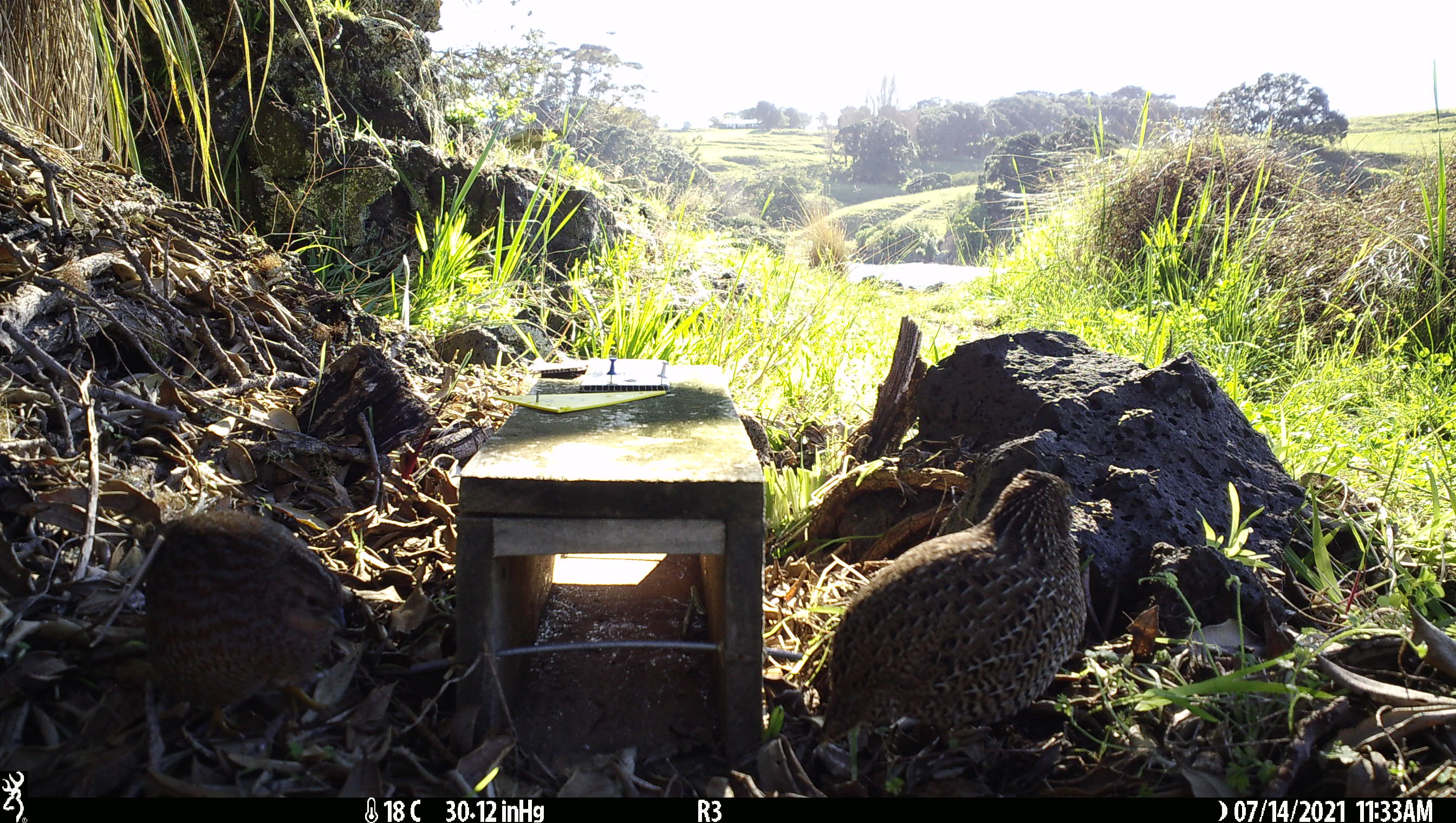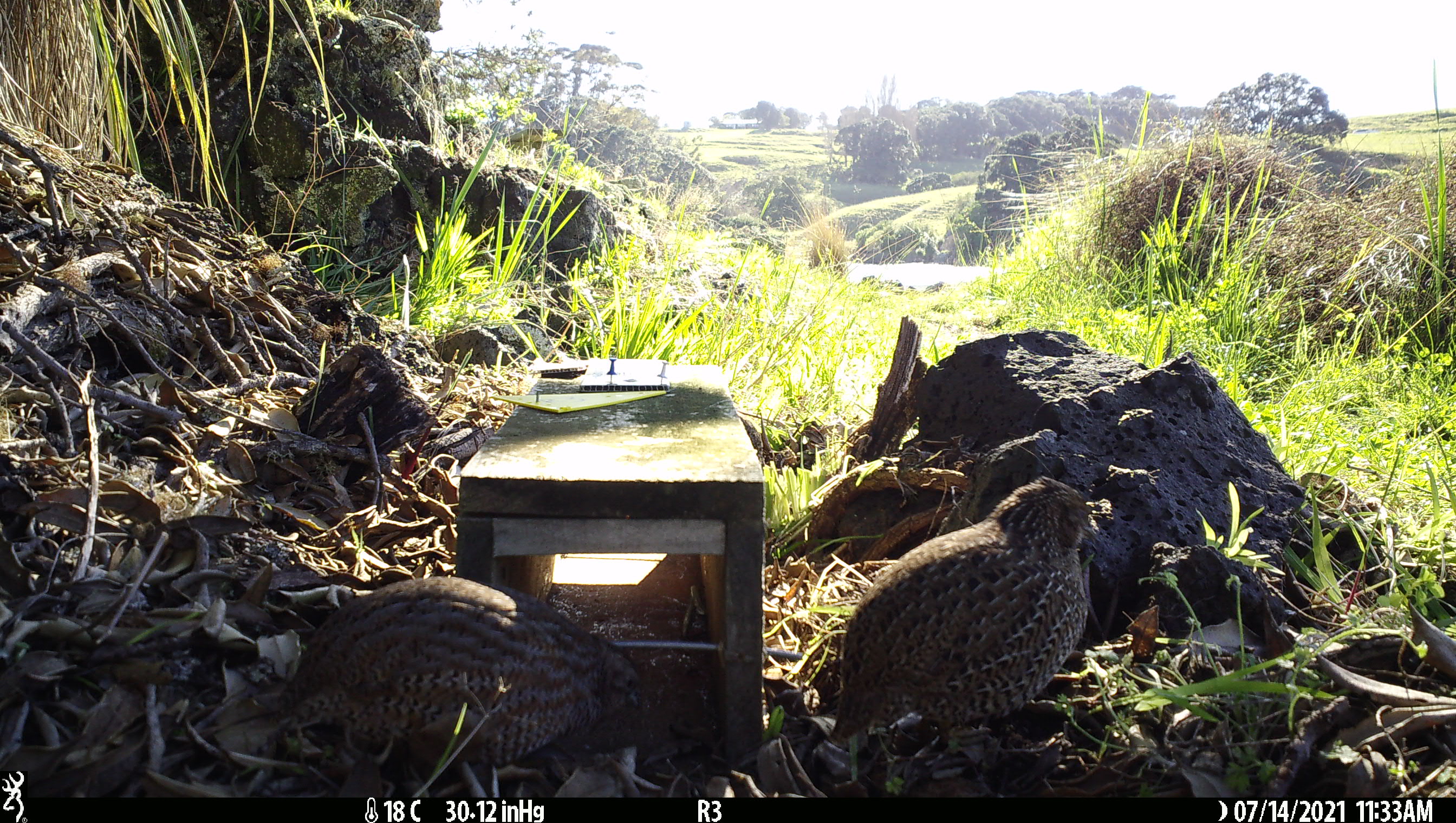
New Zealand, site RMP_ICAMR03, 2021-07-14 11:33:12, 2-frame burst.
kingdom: Animalia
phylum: Chordata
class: Aves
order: Galliformes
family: Phasianidae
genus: Synoicus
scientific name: Synoicus ypsilophorus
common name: brown quail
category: quail brown